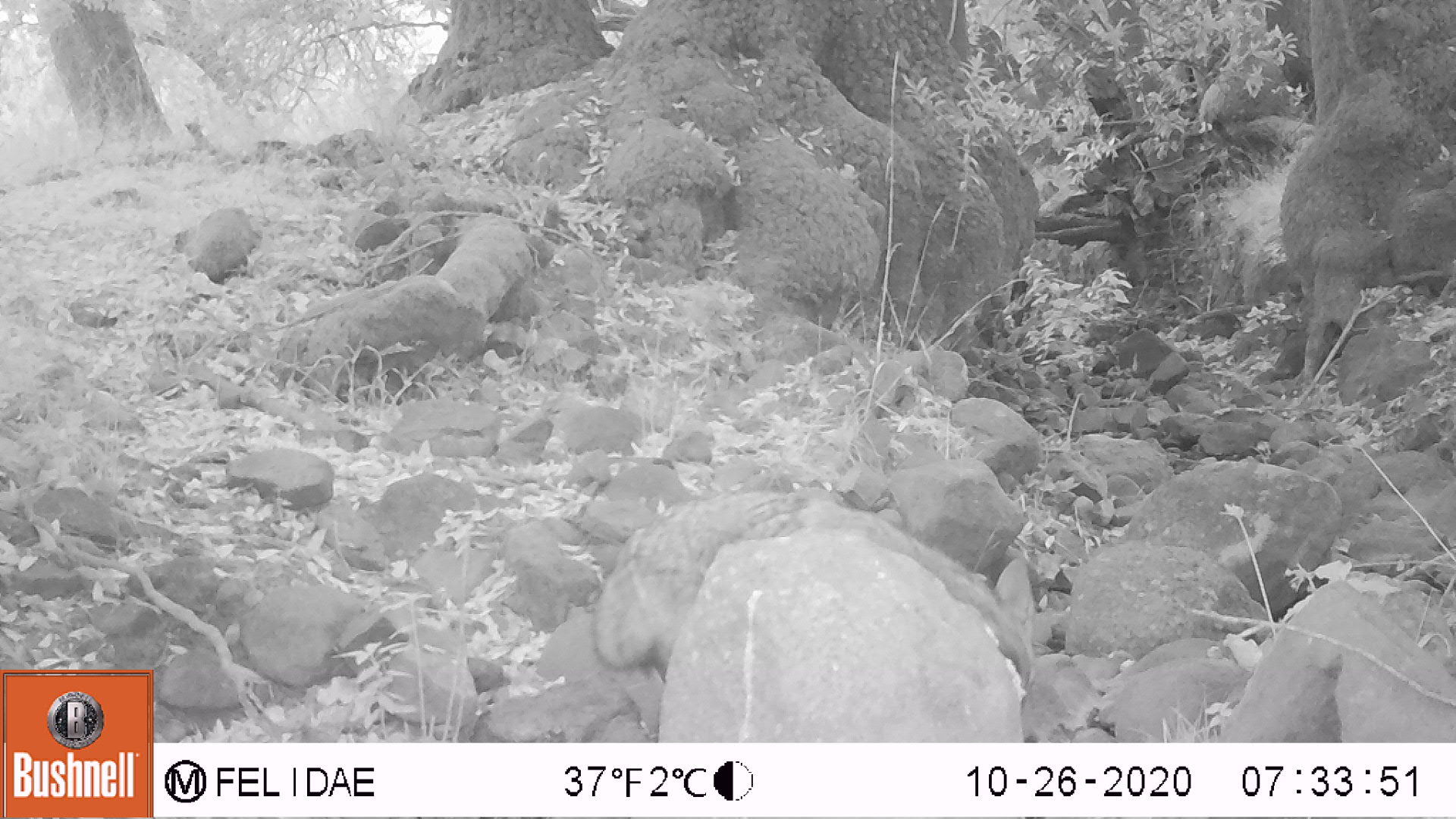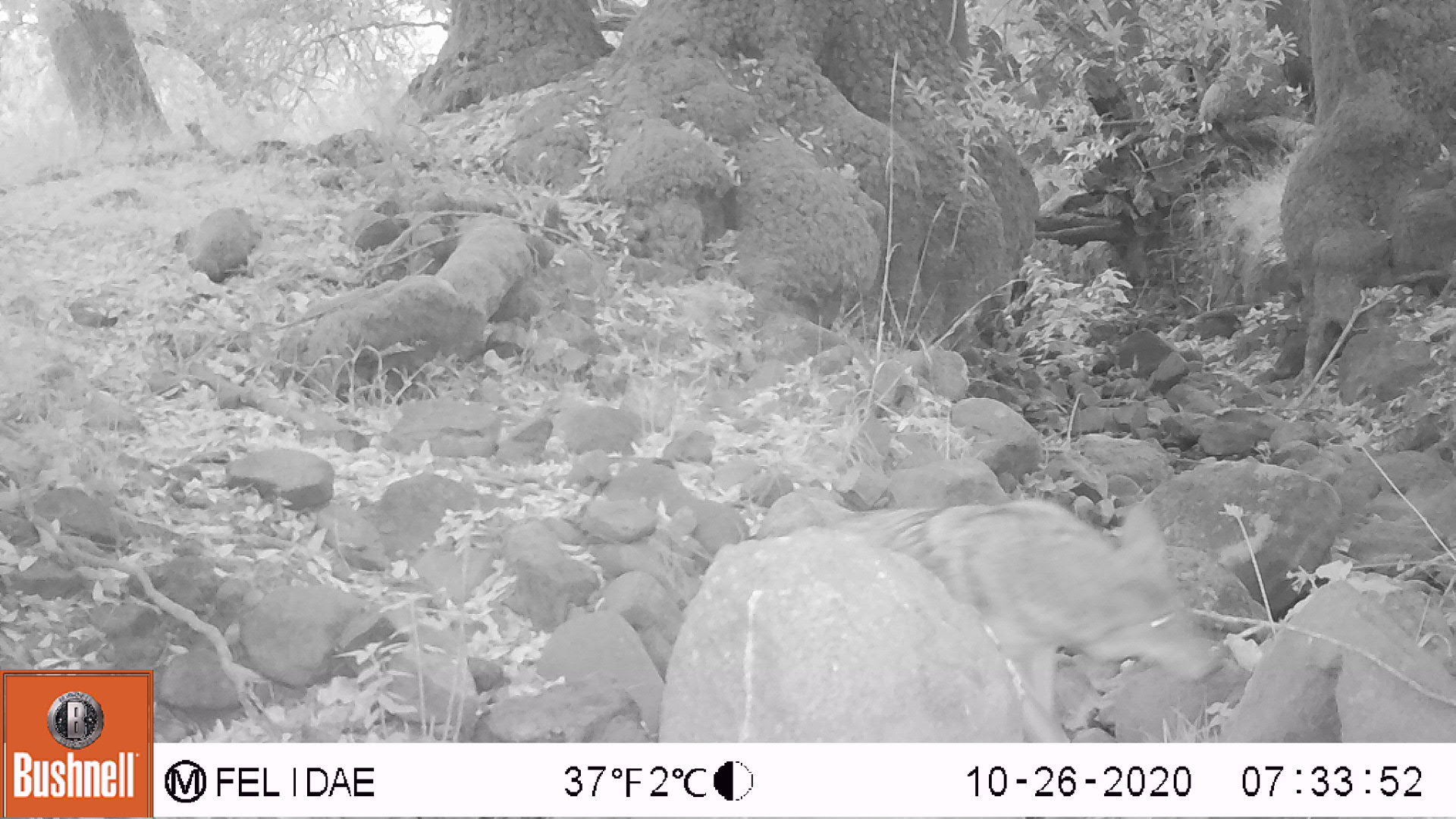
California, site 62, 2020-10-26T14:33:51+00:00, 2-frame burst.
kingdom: Animalia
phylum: Chordata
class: Mammalia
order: Carnivora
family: Canidae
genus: Canis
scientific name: Canis latrans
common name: coyote